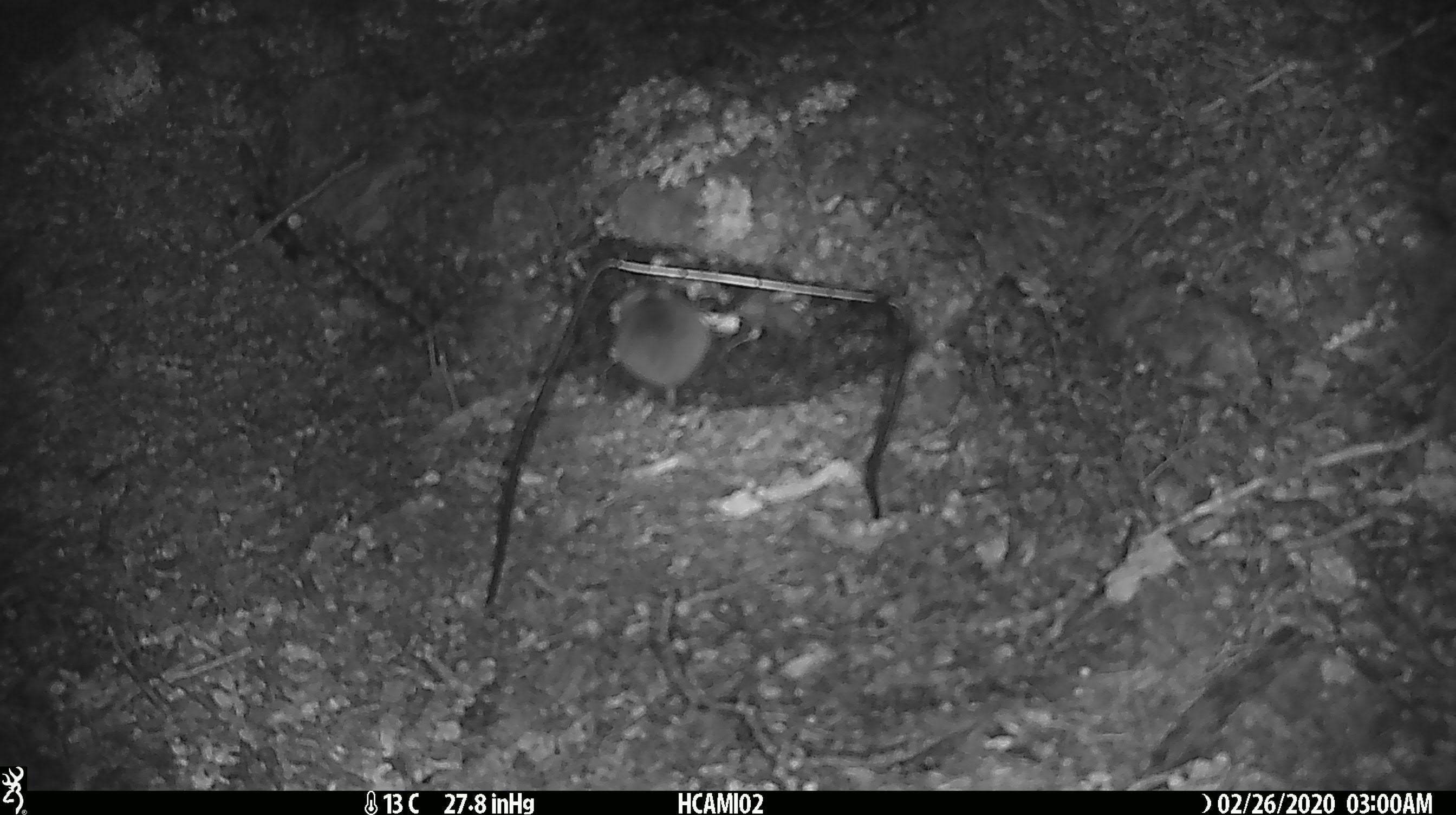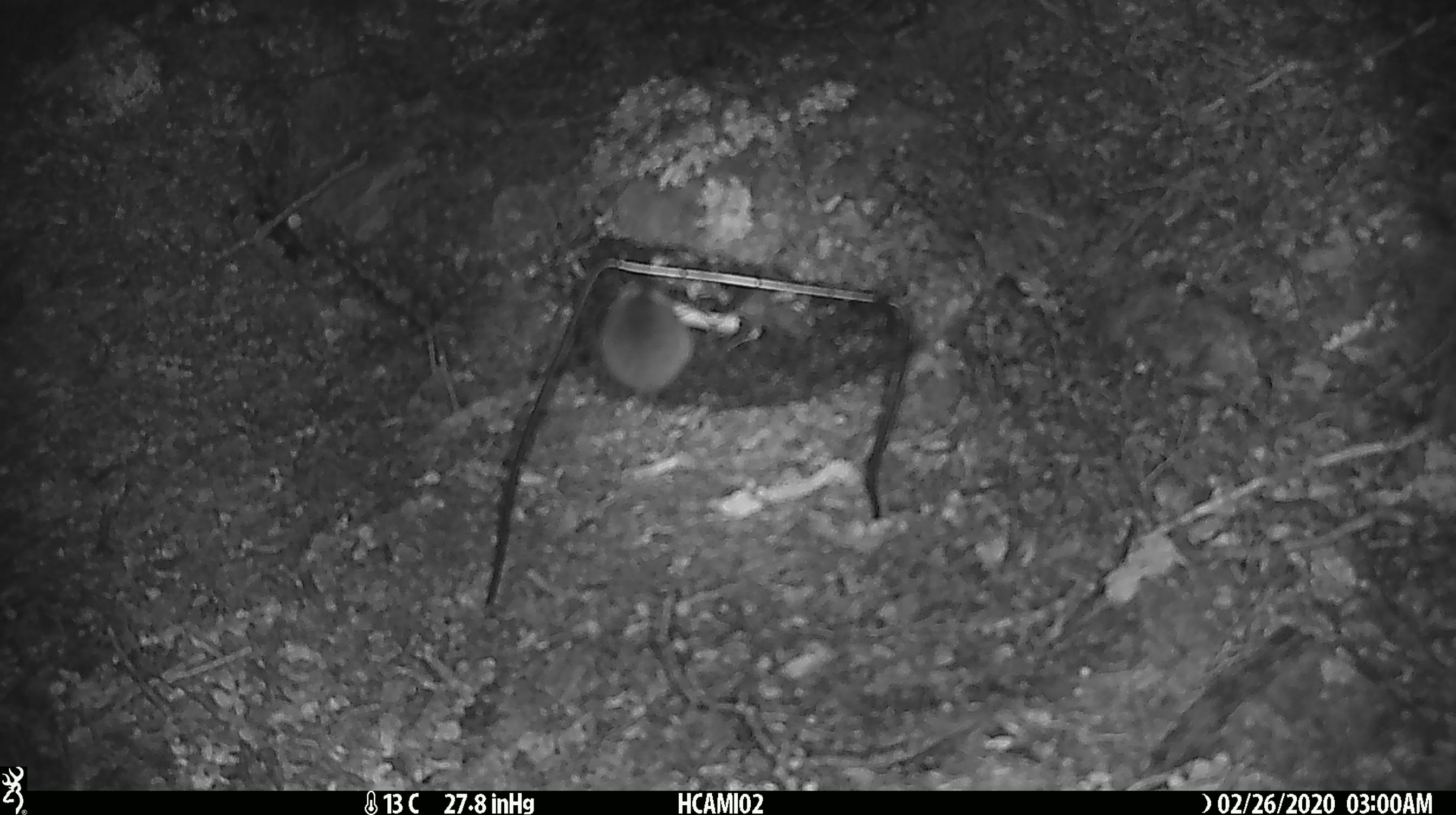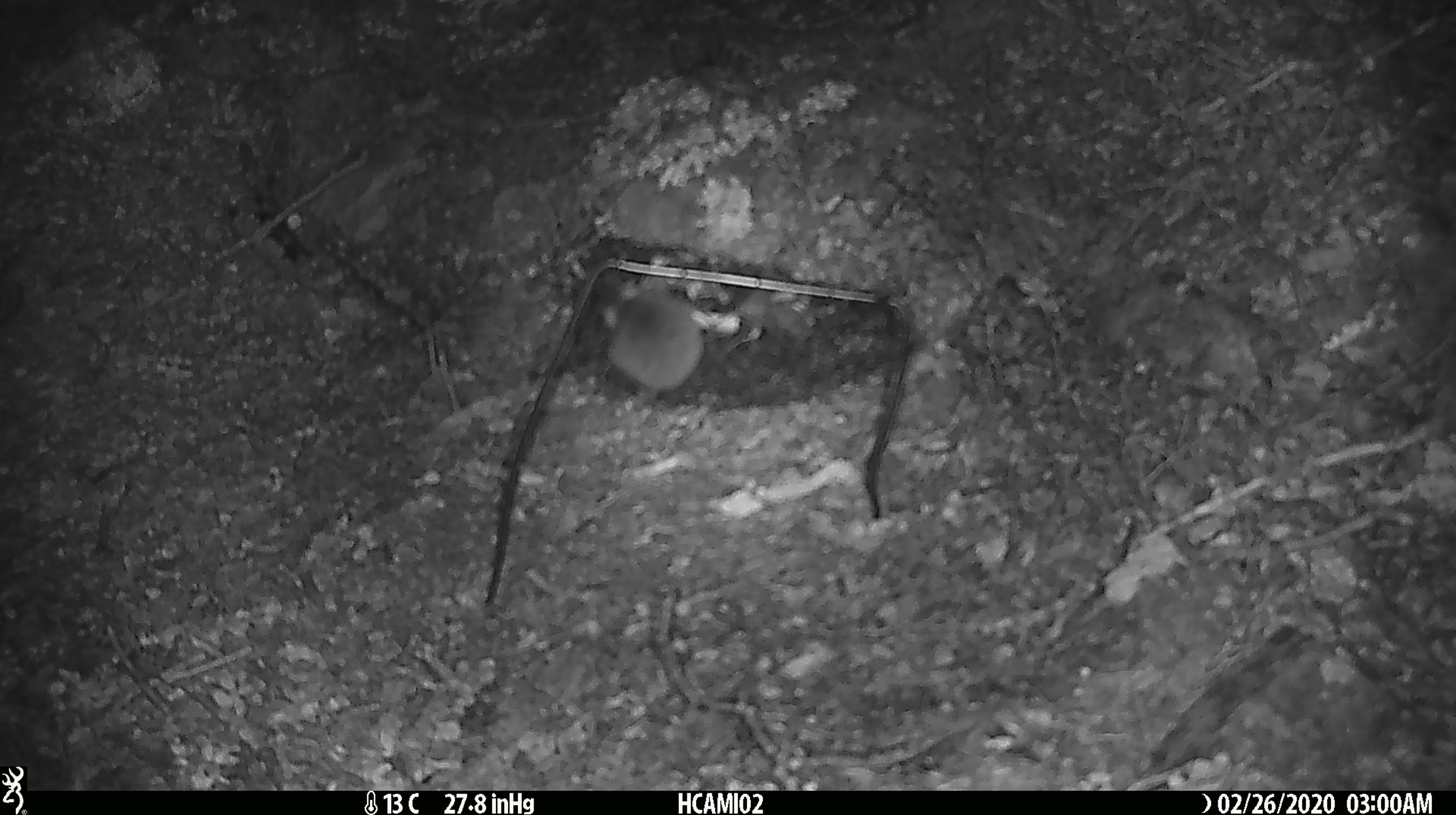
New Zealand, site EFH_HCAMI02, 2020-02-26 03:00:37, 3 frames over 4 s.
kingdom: Animalia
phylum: Chordata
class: Mammalia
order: Rodentia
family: Muridae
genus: Mus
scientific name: Mus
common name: mouse